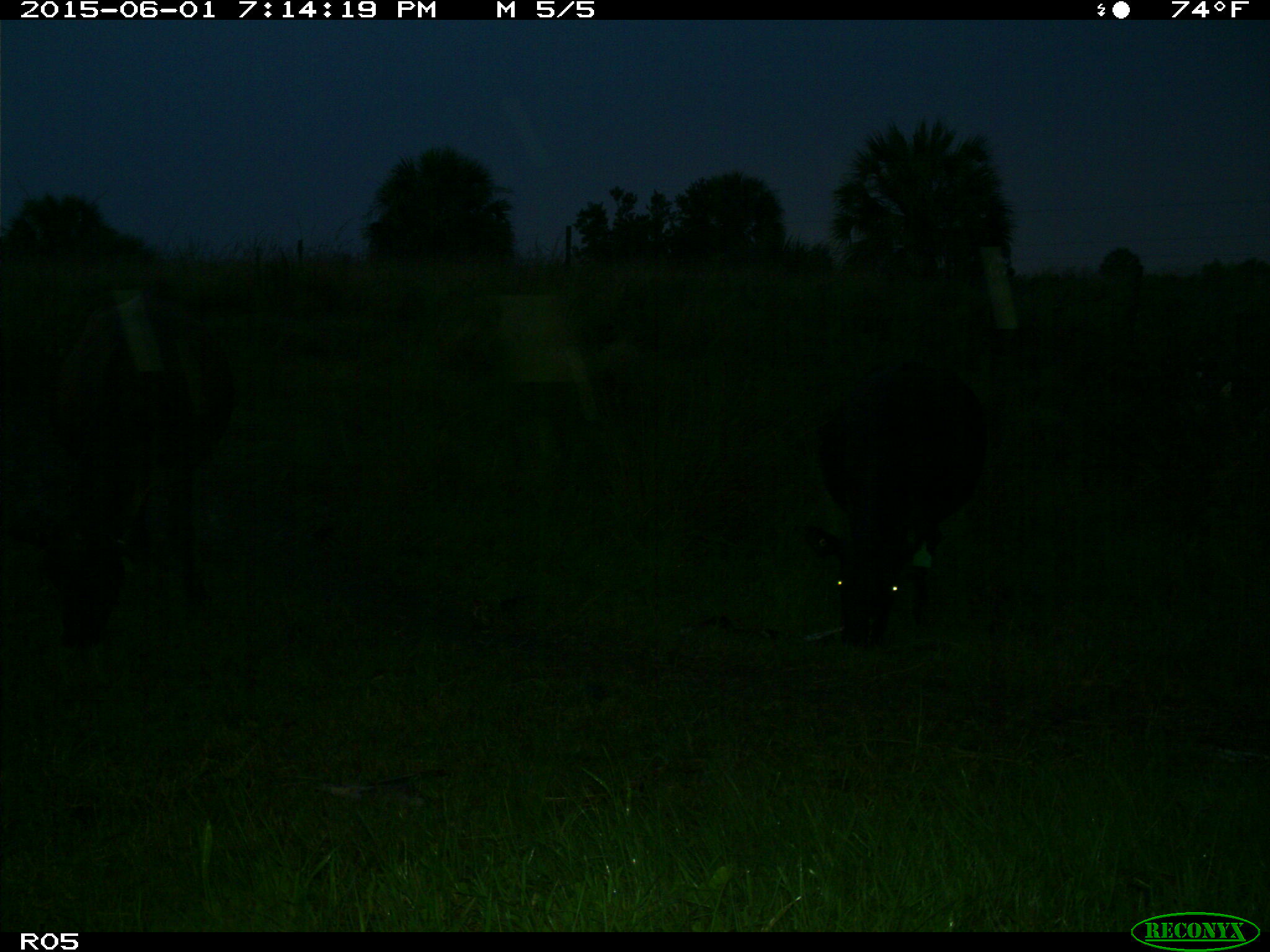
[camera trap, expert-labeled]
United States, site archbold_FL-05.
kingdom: Animalia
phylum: Chordata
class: Mammalia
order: Artiodactyla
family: Bovidae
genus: Bos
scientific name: Bos taurus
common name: domestic cow